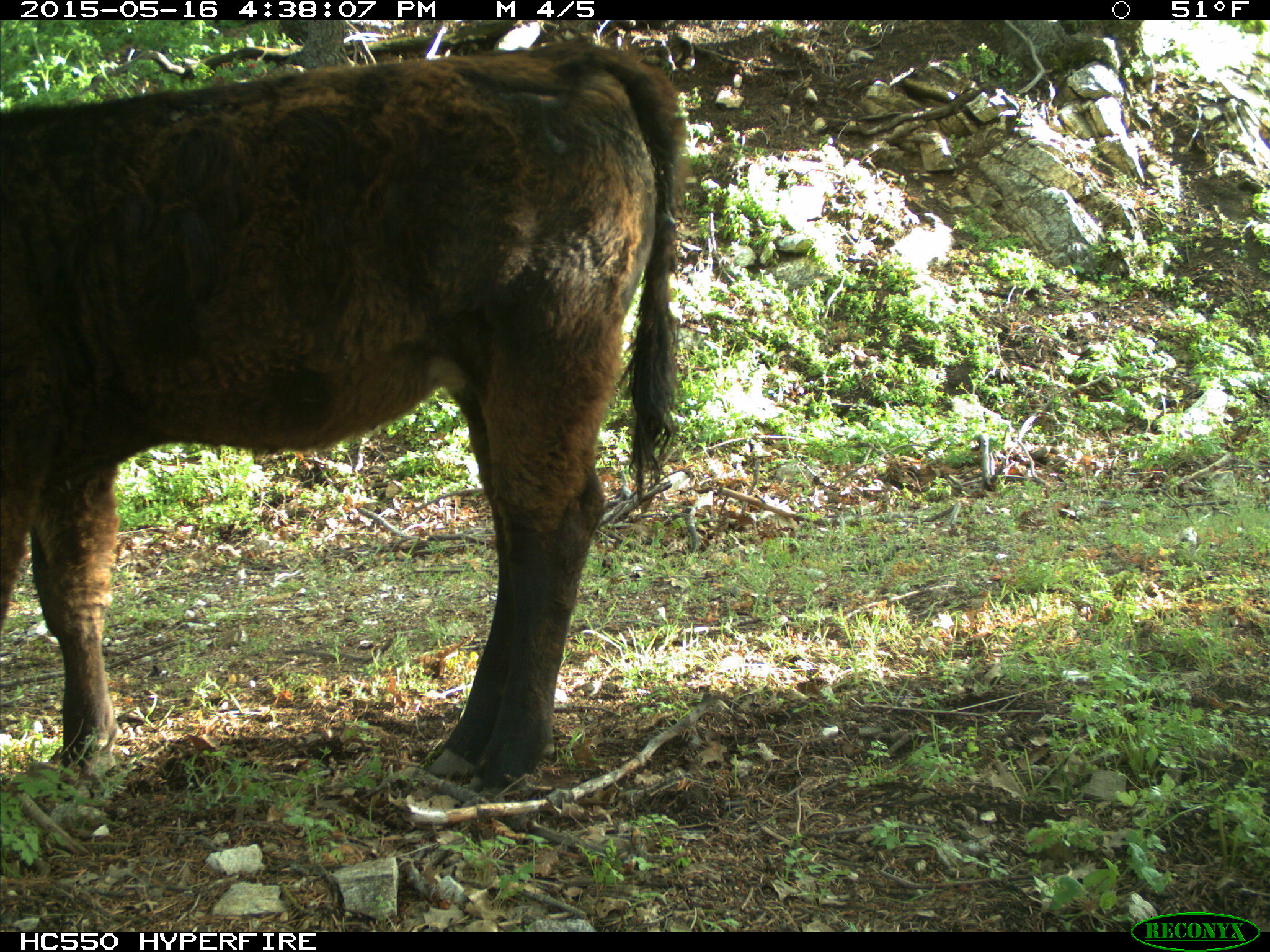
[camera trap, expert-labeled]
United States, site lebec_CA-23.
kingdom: Animalia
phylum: Chordata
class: Mammalia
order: Artiodactyla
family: Bovidae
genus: Bos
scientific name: Bos taurus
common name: domestic cow